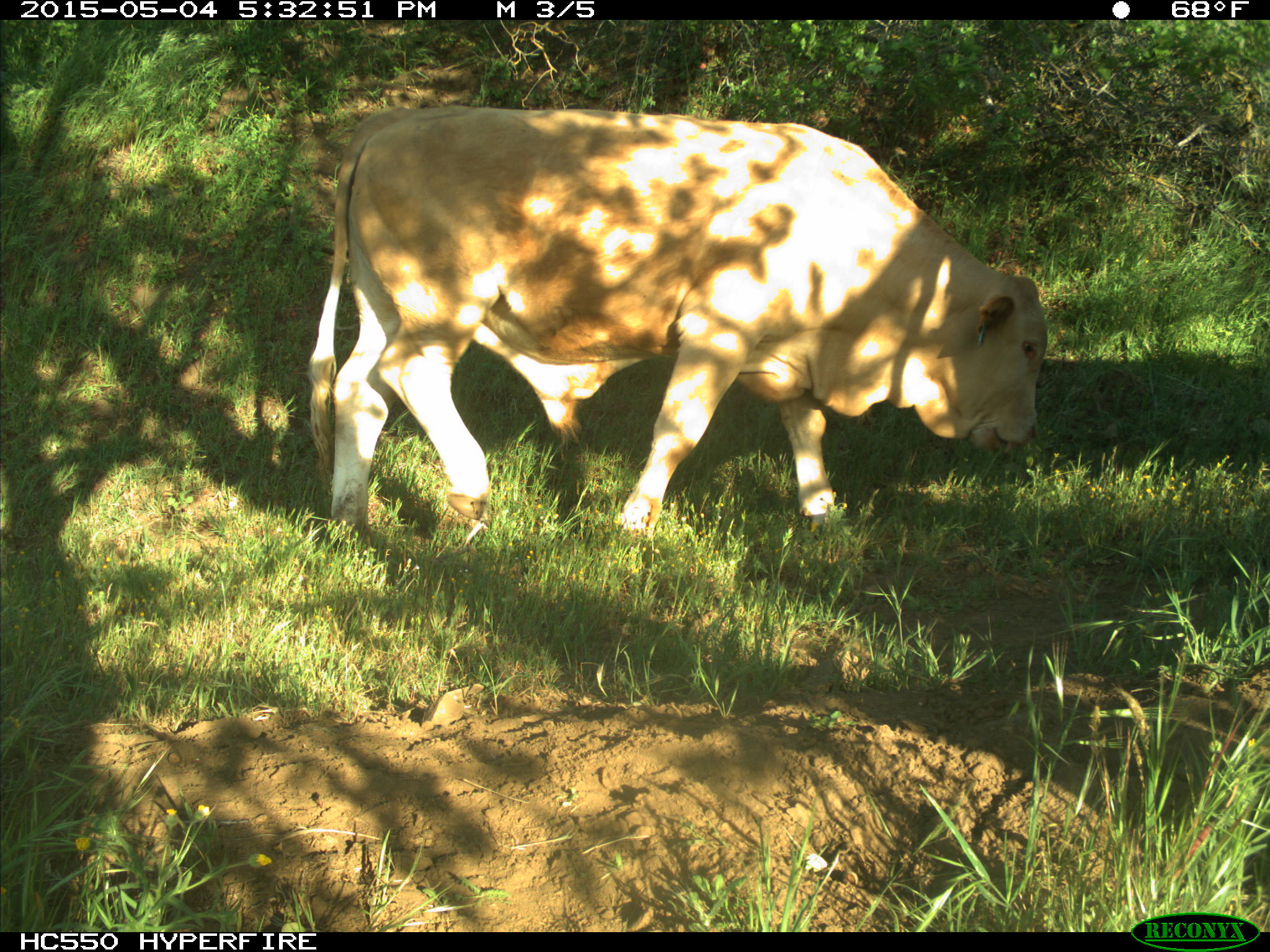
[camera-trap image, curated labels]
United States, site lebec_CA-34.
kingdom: Animalia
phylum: Chordata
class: Mammalia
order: Artiodactyla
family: Bovidae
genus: Bos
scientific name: Bos taurus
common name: domestic cow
Bos taurus (domestic cow).